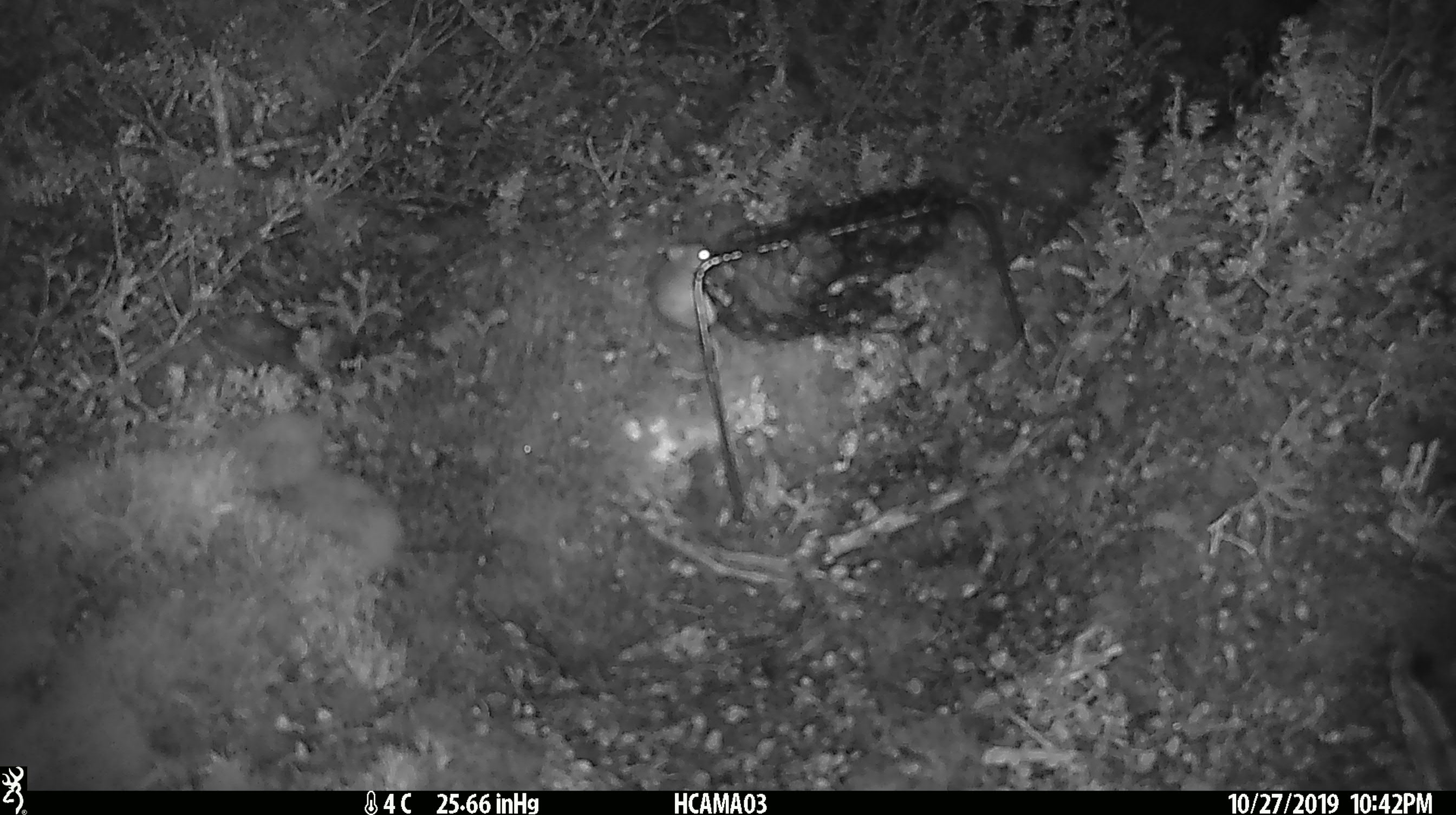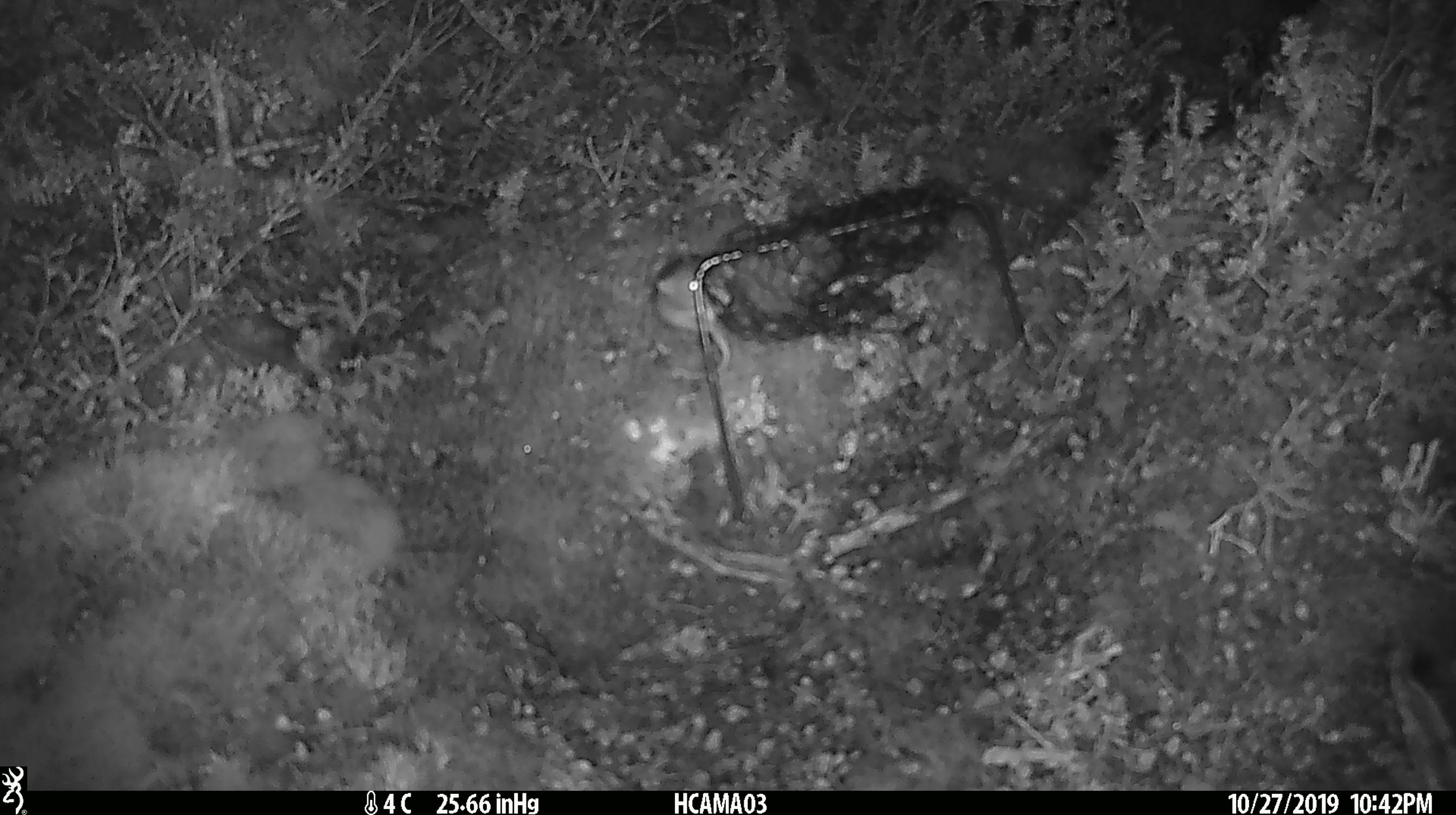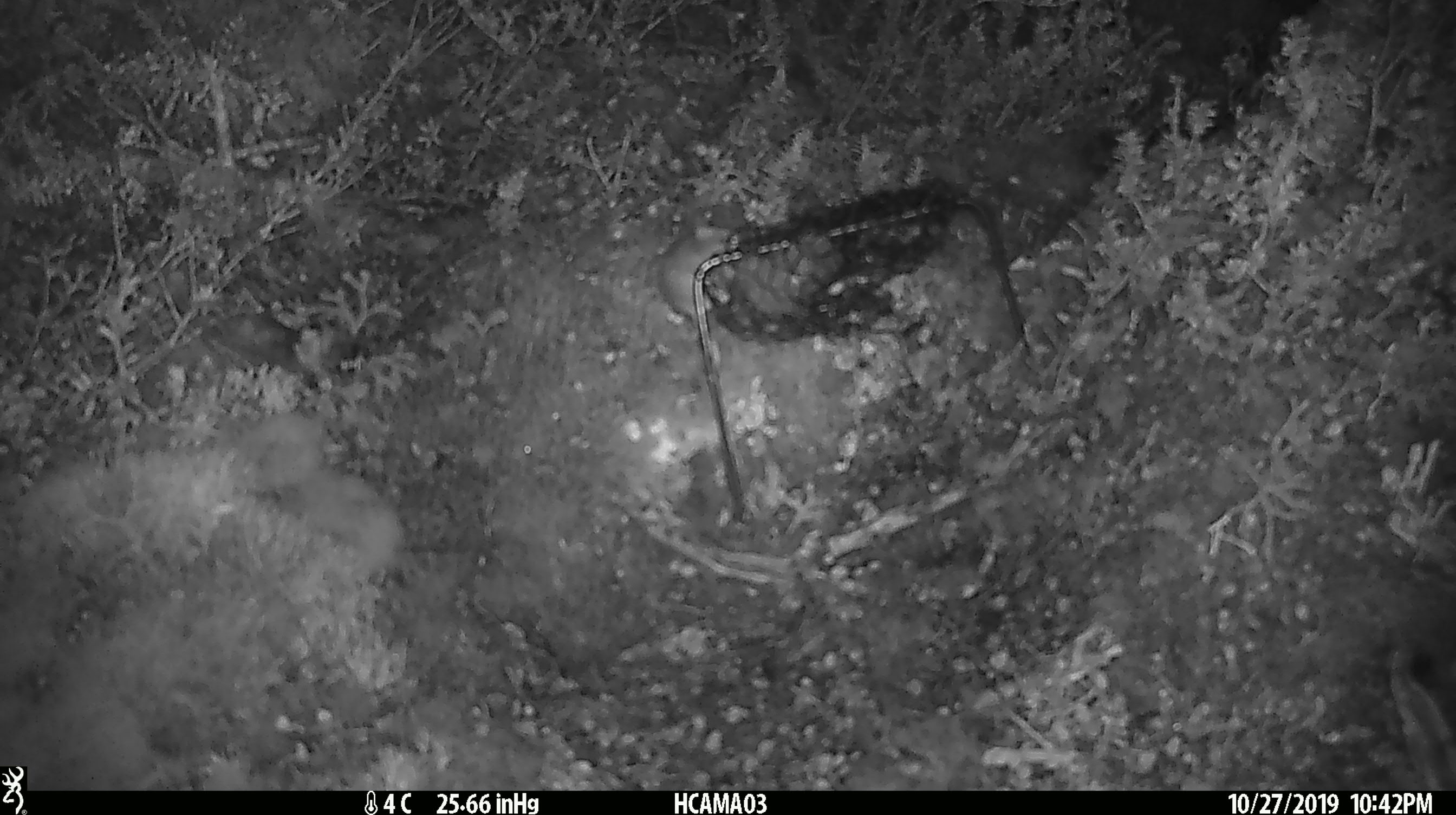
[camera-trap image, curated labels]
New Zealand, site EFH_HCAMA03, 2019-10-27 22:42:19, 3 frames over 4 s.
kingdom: Animalia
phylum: Chordata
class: Mammalia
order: Rodentia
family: Muridae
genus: Mus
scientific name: Mus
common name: mouse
Mouse (Mus).